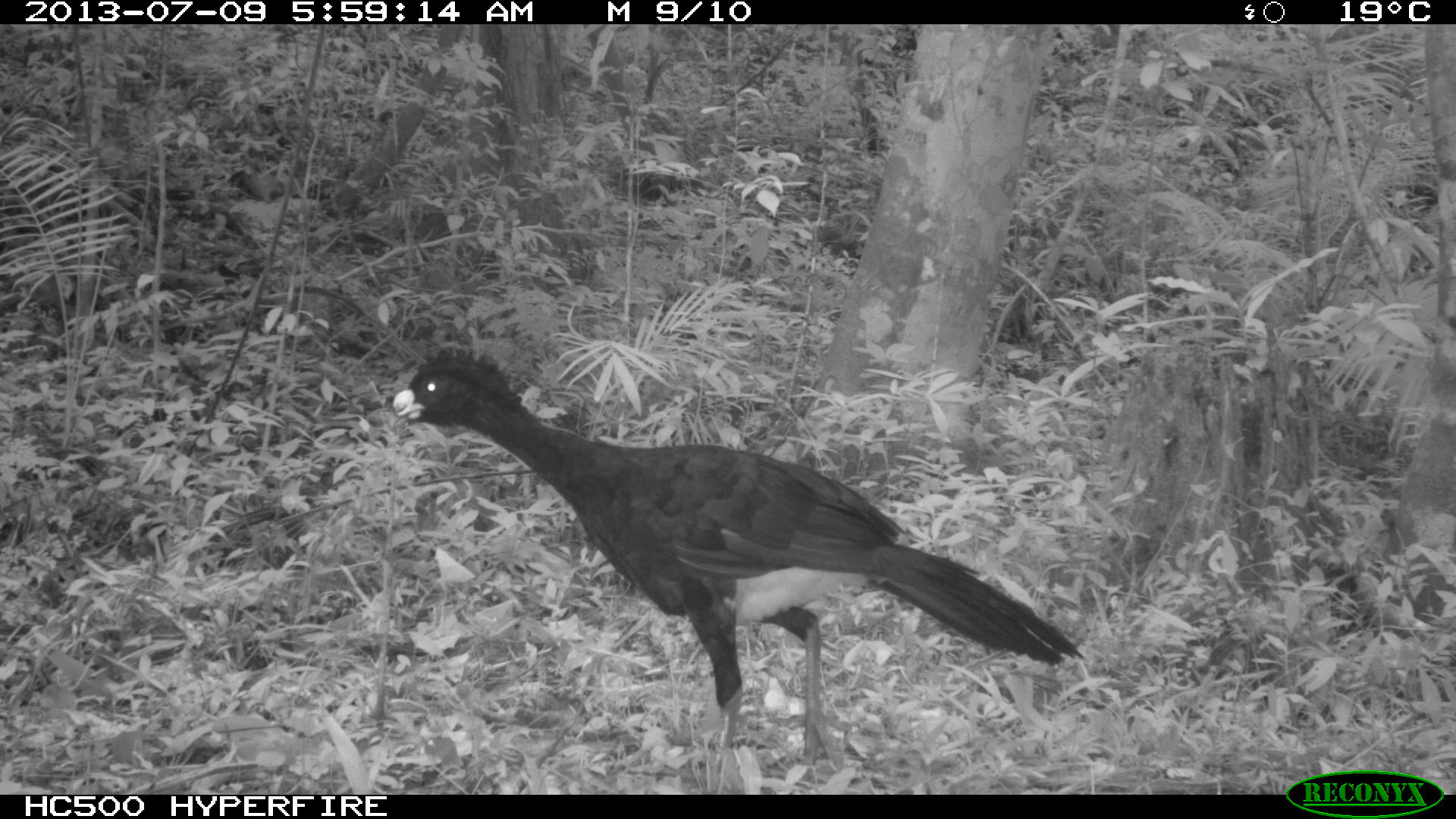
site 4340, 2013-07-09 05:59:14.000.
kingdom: Animalia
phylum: Chordata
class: Aves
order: Galliformes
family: Cracidae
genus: Crax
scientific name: Crax rubra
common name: great curassow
Crax rubra (great curassow), count 1, sex male.